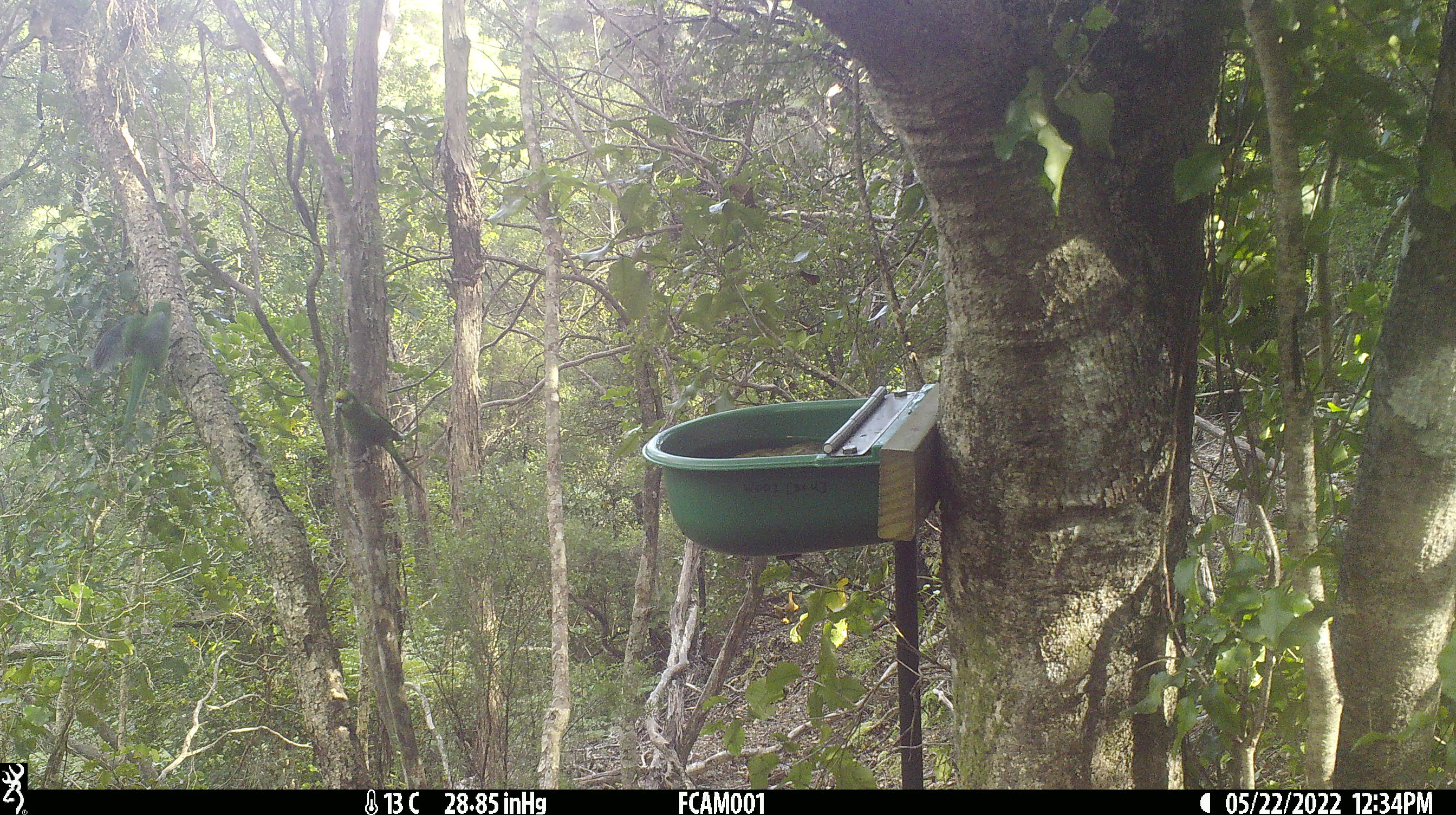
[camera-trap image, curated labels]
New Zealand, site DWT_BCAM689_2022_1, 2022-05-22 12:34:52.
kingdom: Animalia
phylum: Chordata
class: Aves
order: Psittaciformes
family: Psittaculidae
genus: Cyanoramphus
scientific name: Cyanoramphus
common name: parakeet